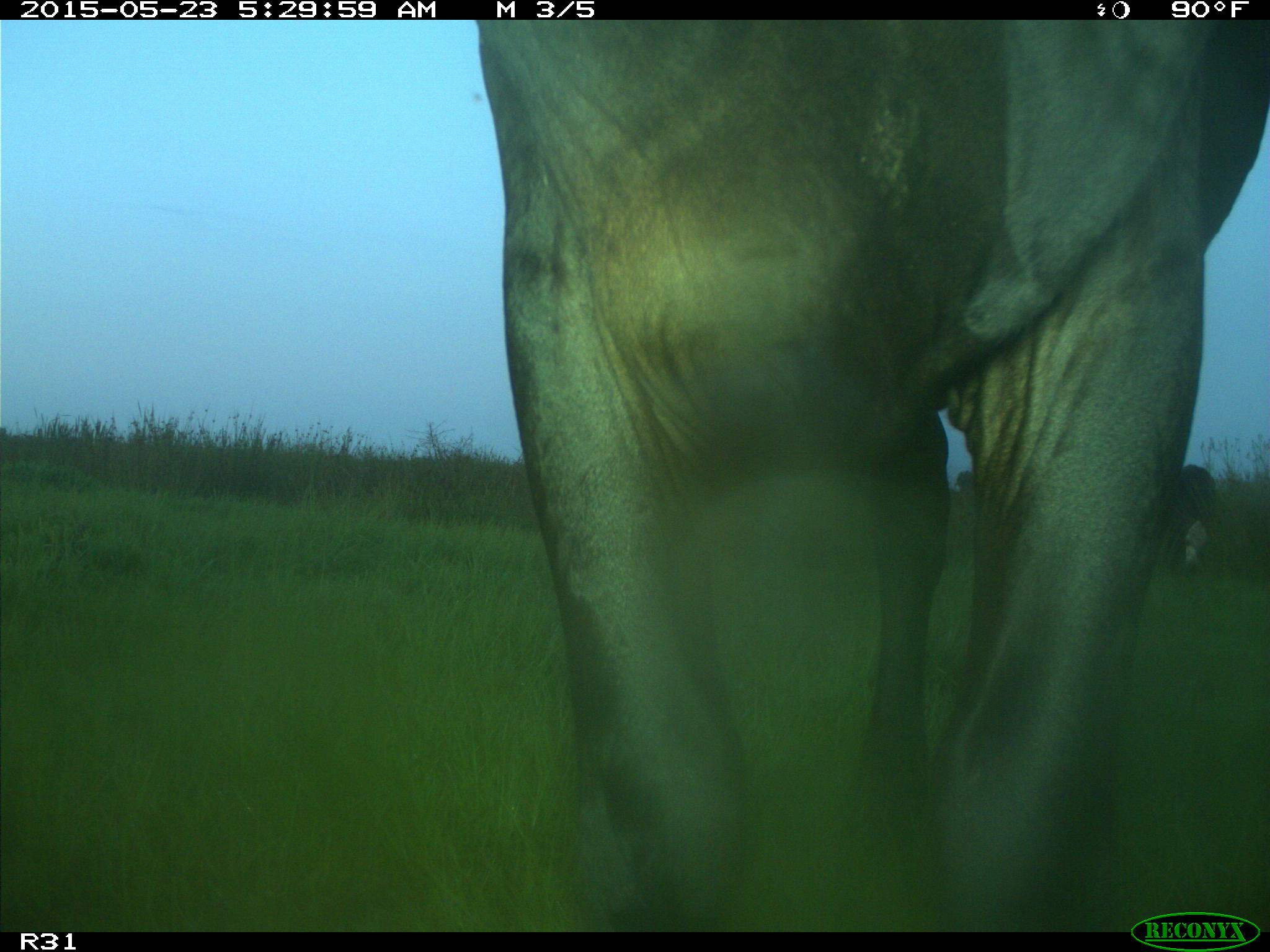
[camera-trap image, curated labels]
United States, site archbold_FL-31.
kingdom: Animalia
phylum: Chordata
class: Mammalia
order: Artiodactyla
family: Bovidae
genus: Bos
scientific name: Bos taurus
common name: domestic cow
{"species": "Bos taurus (domestic cow)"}